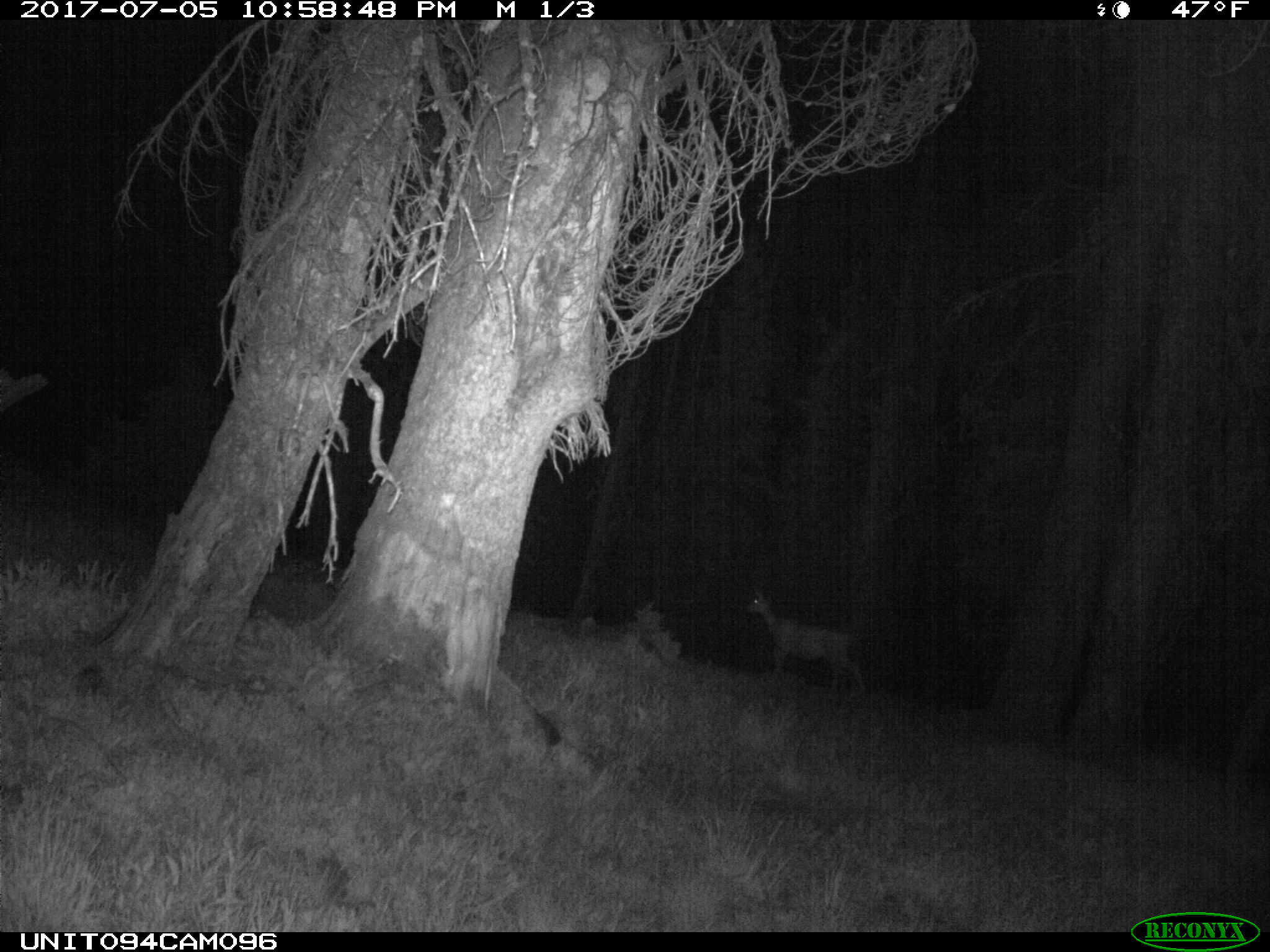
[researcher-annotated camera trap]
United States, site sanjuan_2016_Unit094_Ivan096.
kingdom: Animalia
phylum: Chordata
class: Mammalia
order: Artiodactyla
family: Cervidae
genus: Odocoileus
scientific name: Odocoileus hemionus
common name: mule deer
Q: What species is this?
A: Odocoileus hemionus (mule deer).